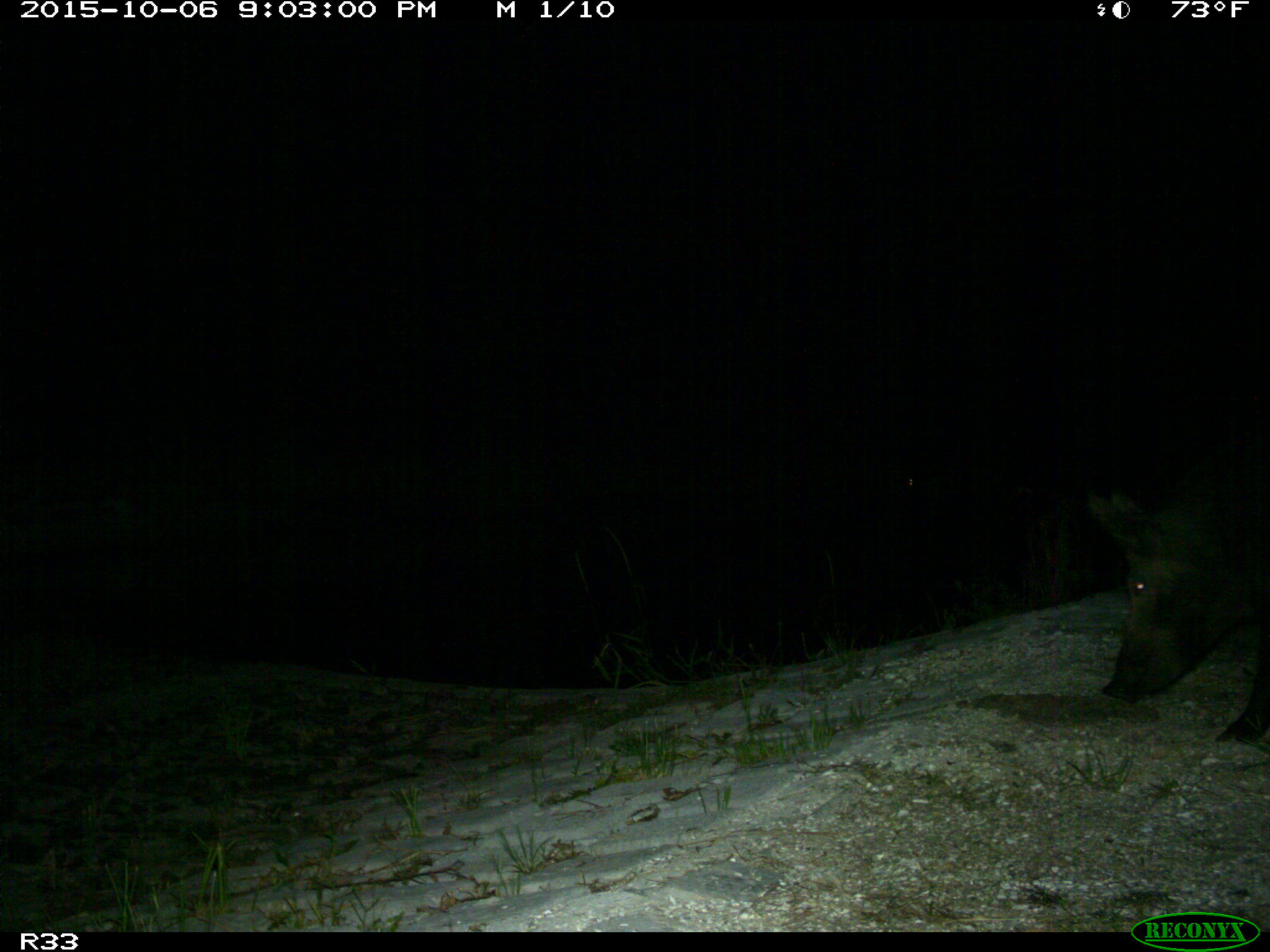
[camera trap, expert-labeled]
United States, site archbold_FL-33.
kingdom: Animalia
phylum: Chordata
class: Mammalia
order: Artiodactyla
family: Suidae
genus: Sus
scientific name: Sus scrofa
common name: wild boar